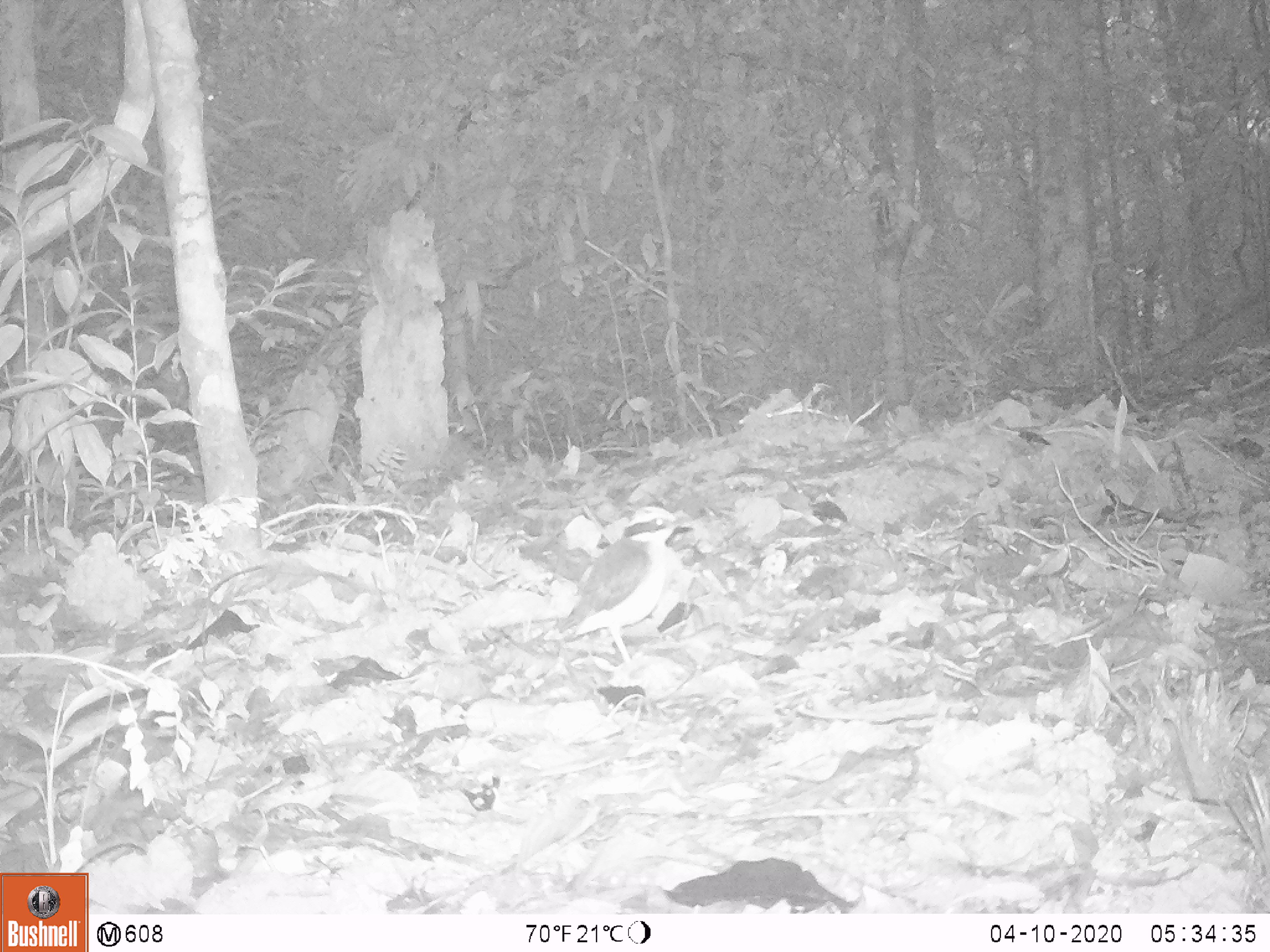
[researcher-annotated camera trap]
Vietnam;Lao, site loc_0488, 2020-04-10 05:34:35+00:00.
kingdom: Animalia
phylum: Chordata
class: Aves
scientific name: Aves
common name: bird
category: unidentified bird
Unidentified bird (bird) (Aves). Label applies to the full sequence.